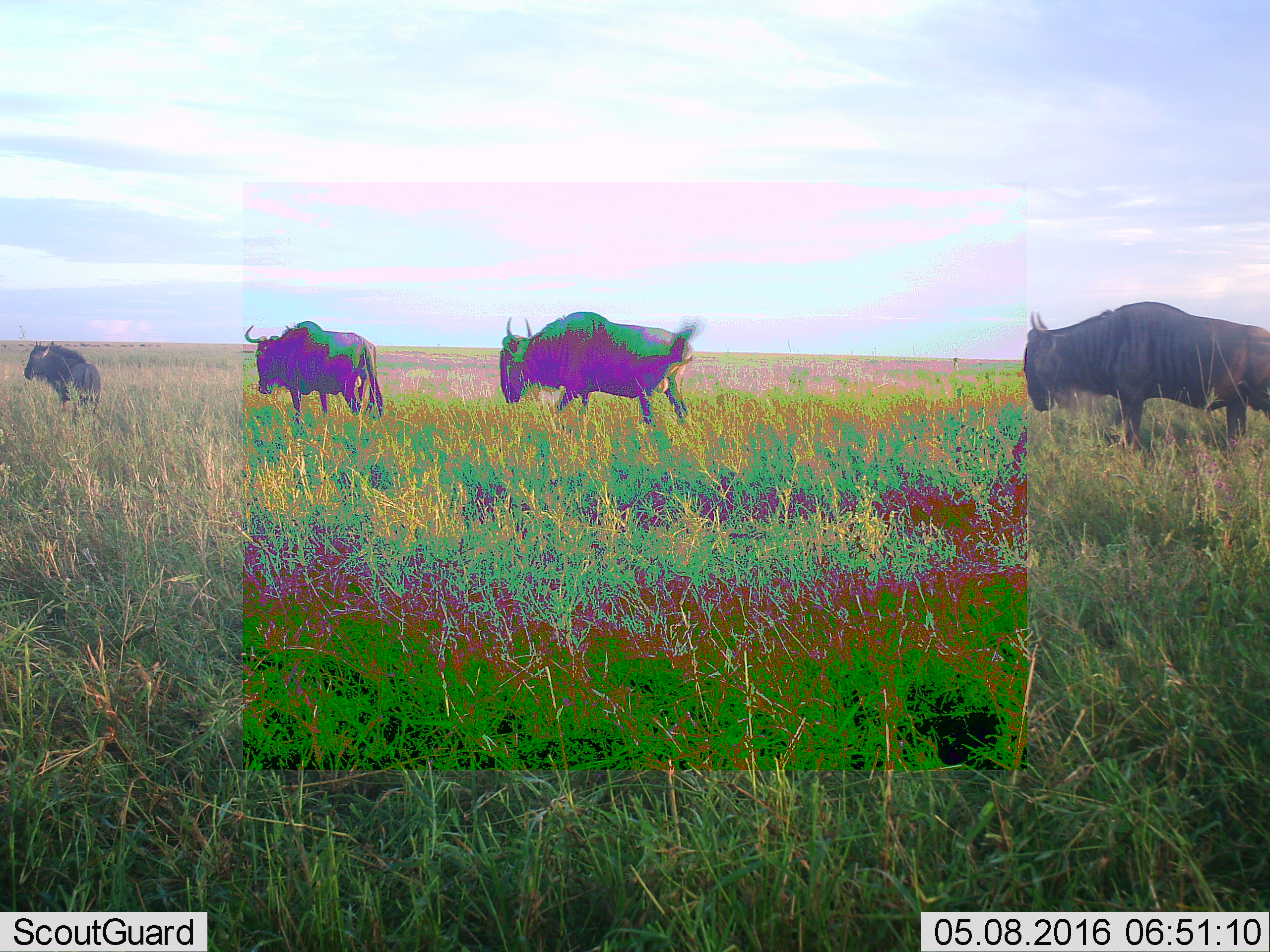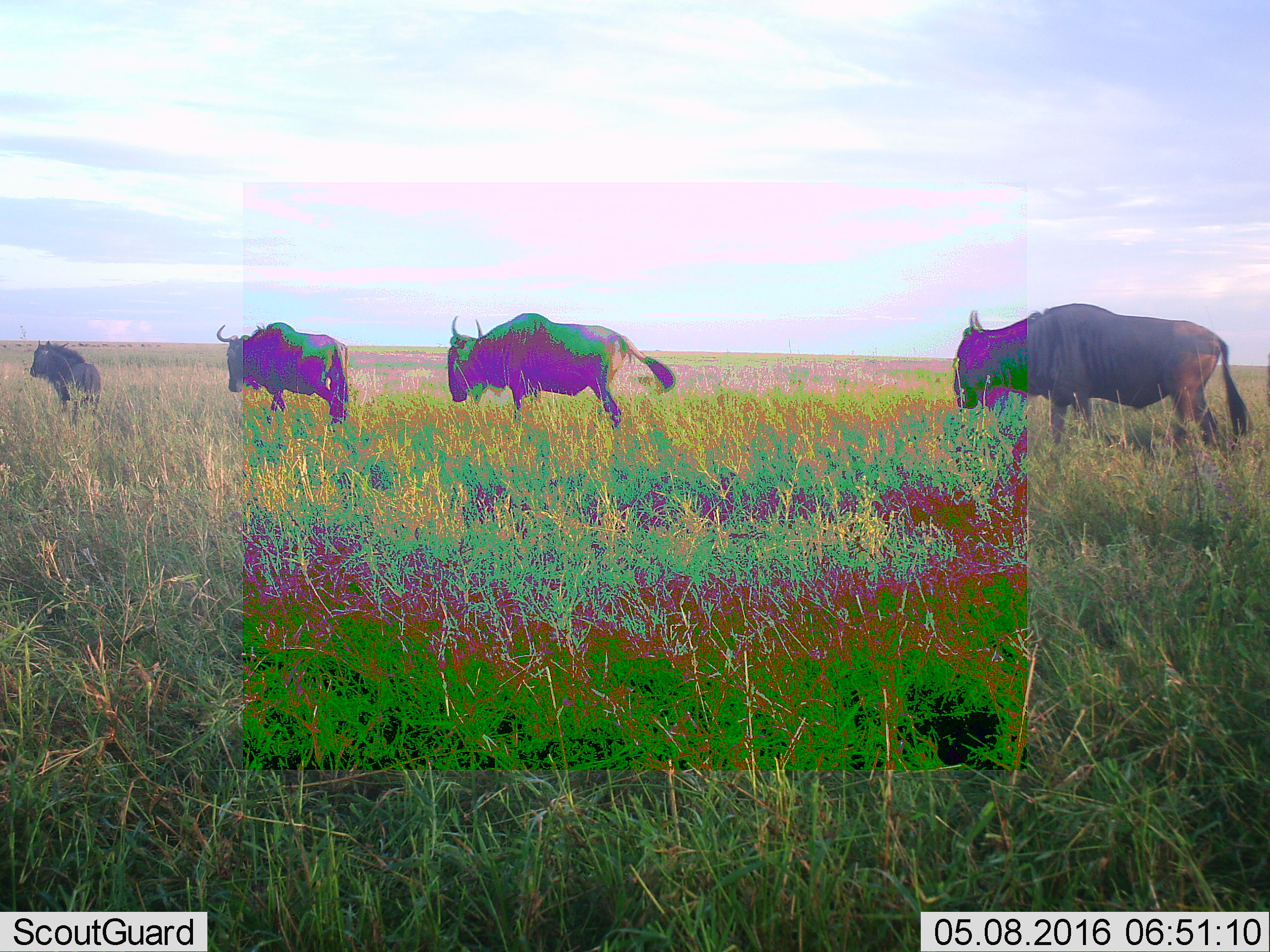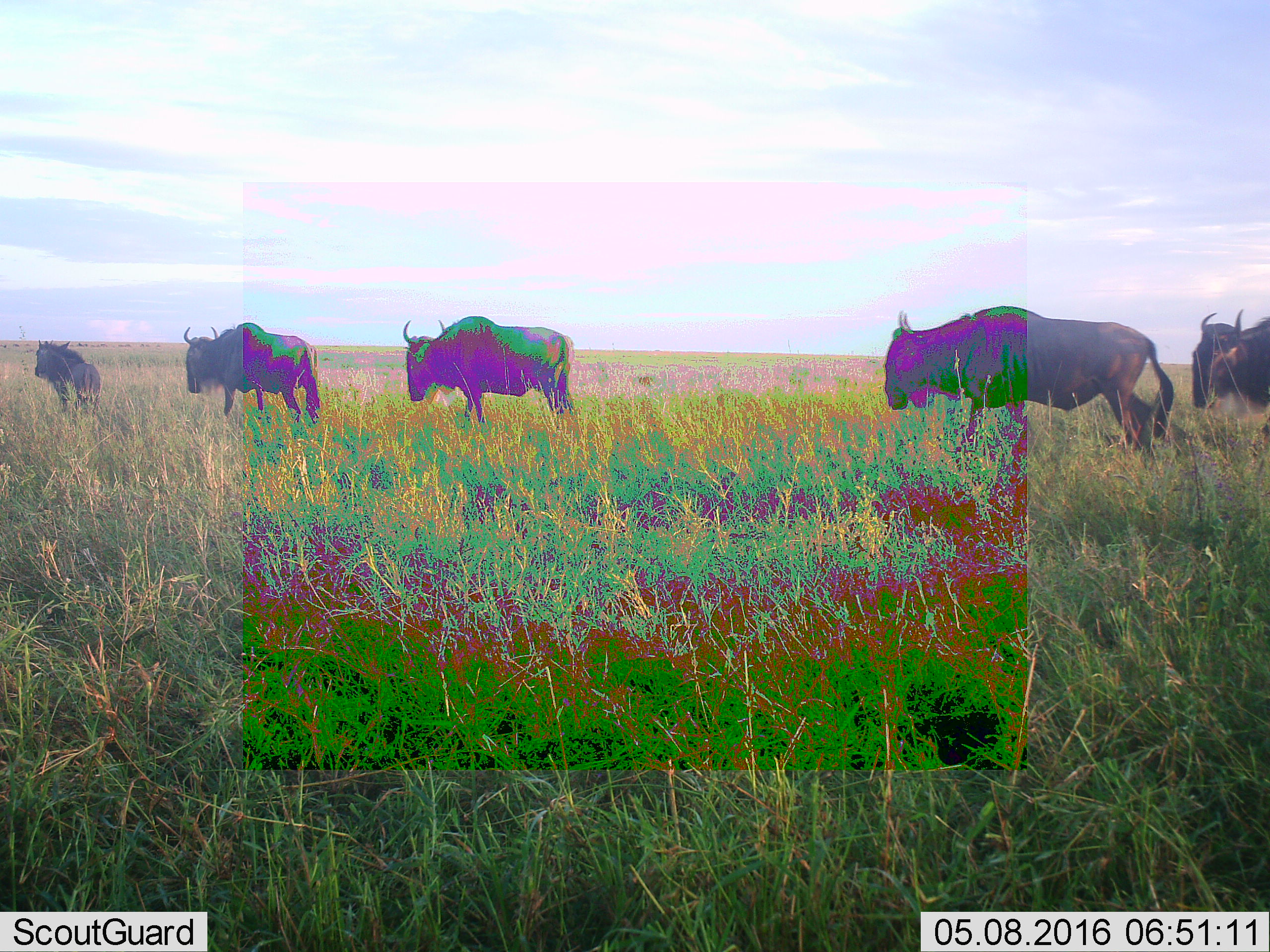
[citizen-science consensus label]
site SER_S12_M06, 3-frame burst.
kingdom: Animalia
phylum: Chordata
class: Mammalia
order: Artiodactyla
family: Bovidae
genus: Connochaetes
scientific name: Connochaetes taurinus taurinus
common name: blue wildebeest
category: wildebeestblue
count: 11-50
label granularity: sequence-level